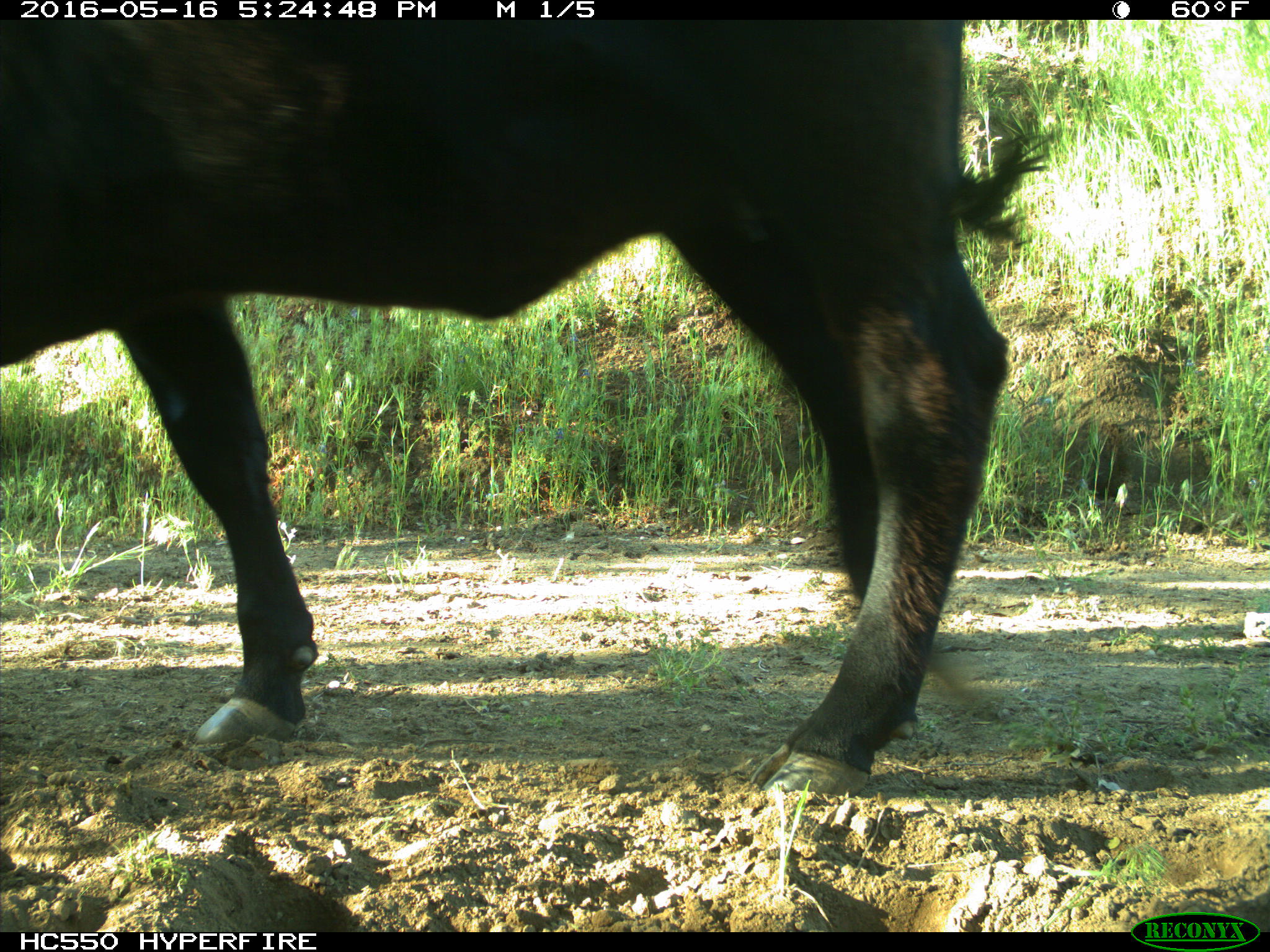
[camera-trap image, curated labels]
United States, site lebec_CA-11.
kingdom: Animalia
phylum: Chordata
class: Mammalia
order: Artiodactyla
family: Bovidae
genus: Bos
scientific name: Bos taurus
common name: domestic cow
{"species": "Bos taurus (domestic cow)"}